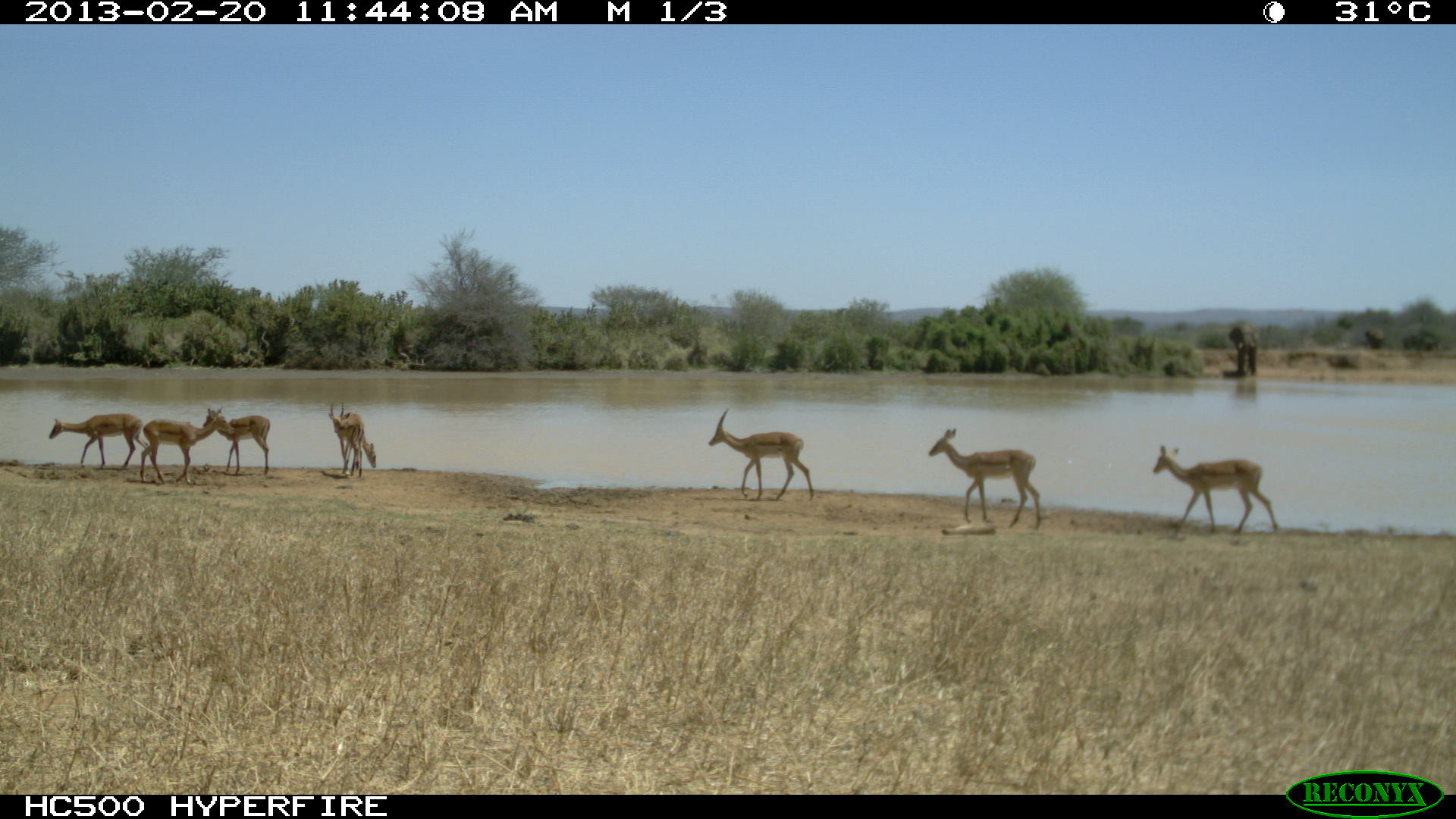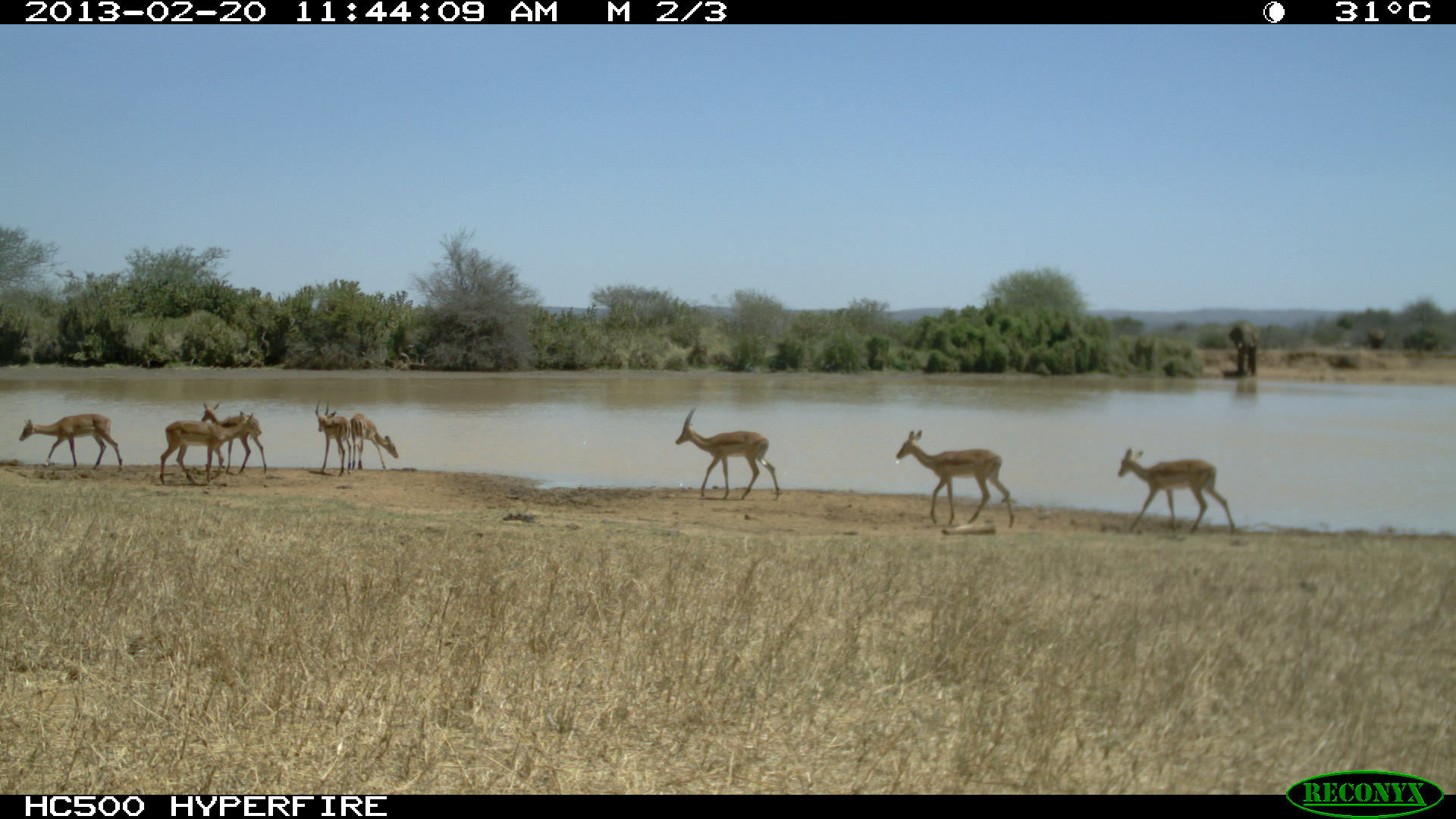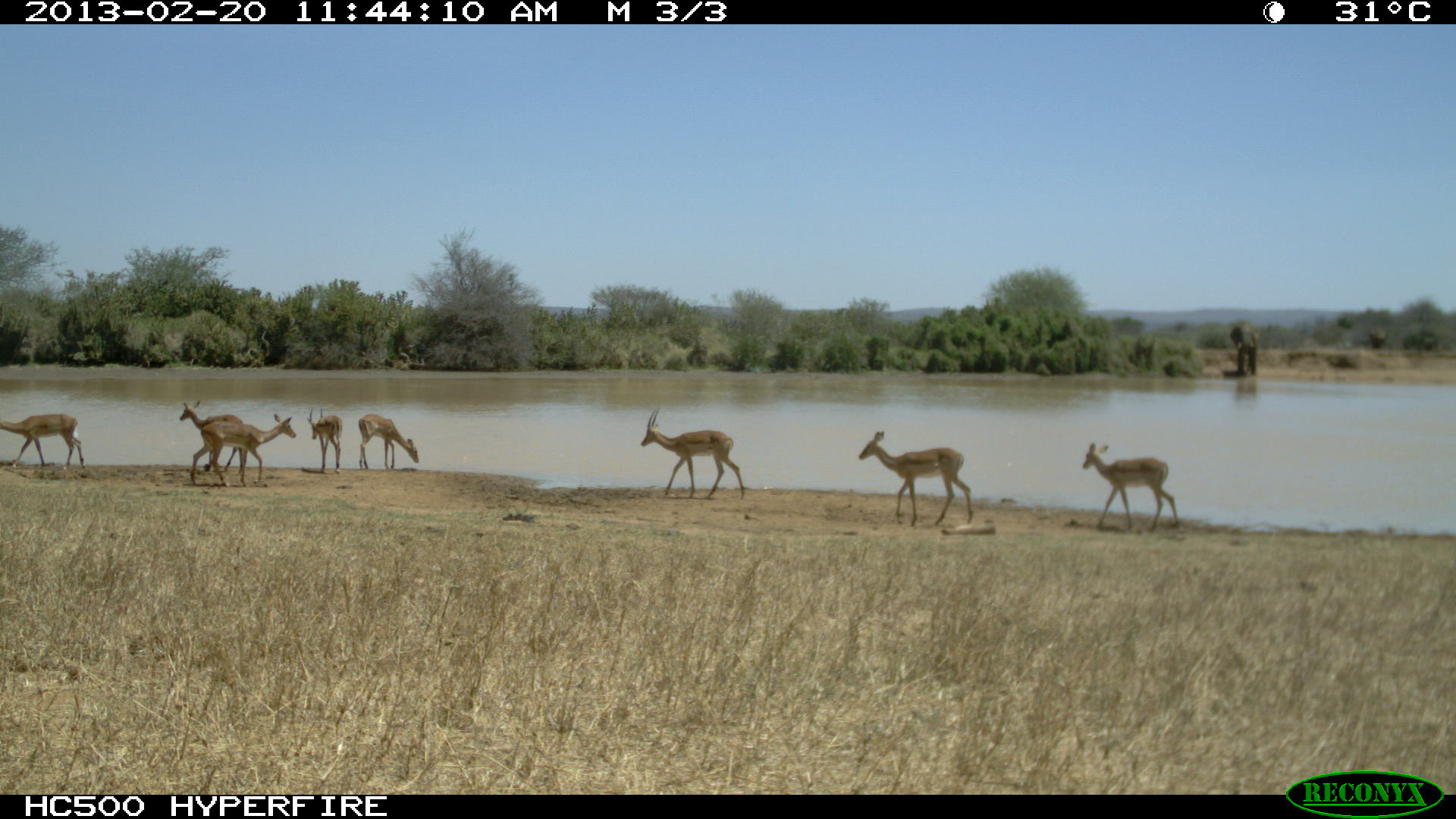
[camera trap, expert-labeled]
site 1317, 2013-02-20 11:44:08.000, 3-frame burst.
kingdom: Animalia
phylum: Chordata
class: Mammalia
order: Artiodactyla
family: Bovidae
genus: Aepyceros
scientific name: Aepyceros melampus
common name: impala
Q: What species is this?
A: Aepyceros melampus (impala).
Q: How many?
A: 7.